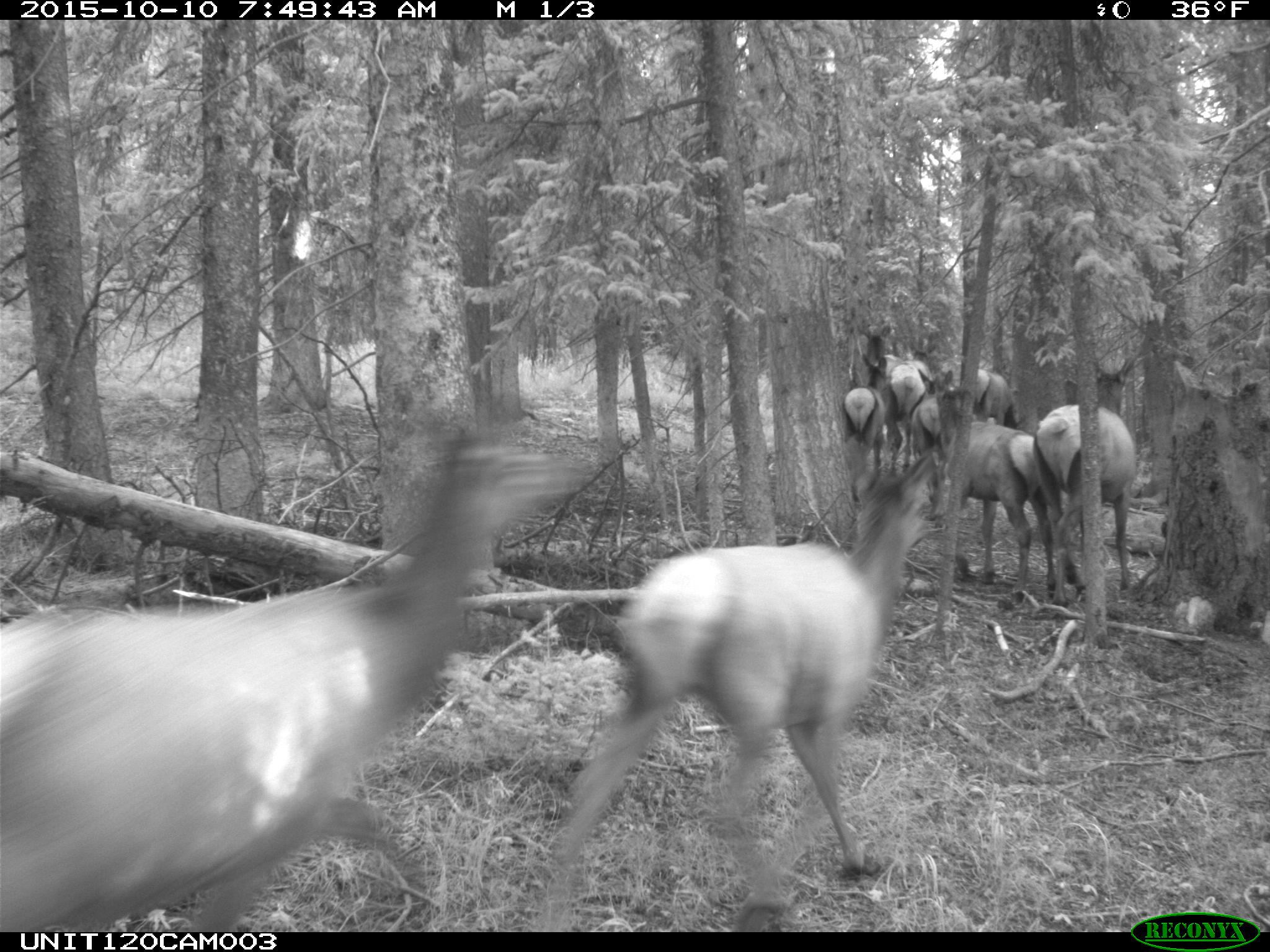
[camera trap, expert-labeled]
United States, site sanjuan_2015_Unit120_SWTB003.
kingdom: Animalia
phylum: Chordata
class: Mammalia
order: Artiodactyla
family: Cervidae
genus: Cervus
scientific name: Cervus elaphus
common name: red deer